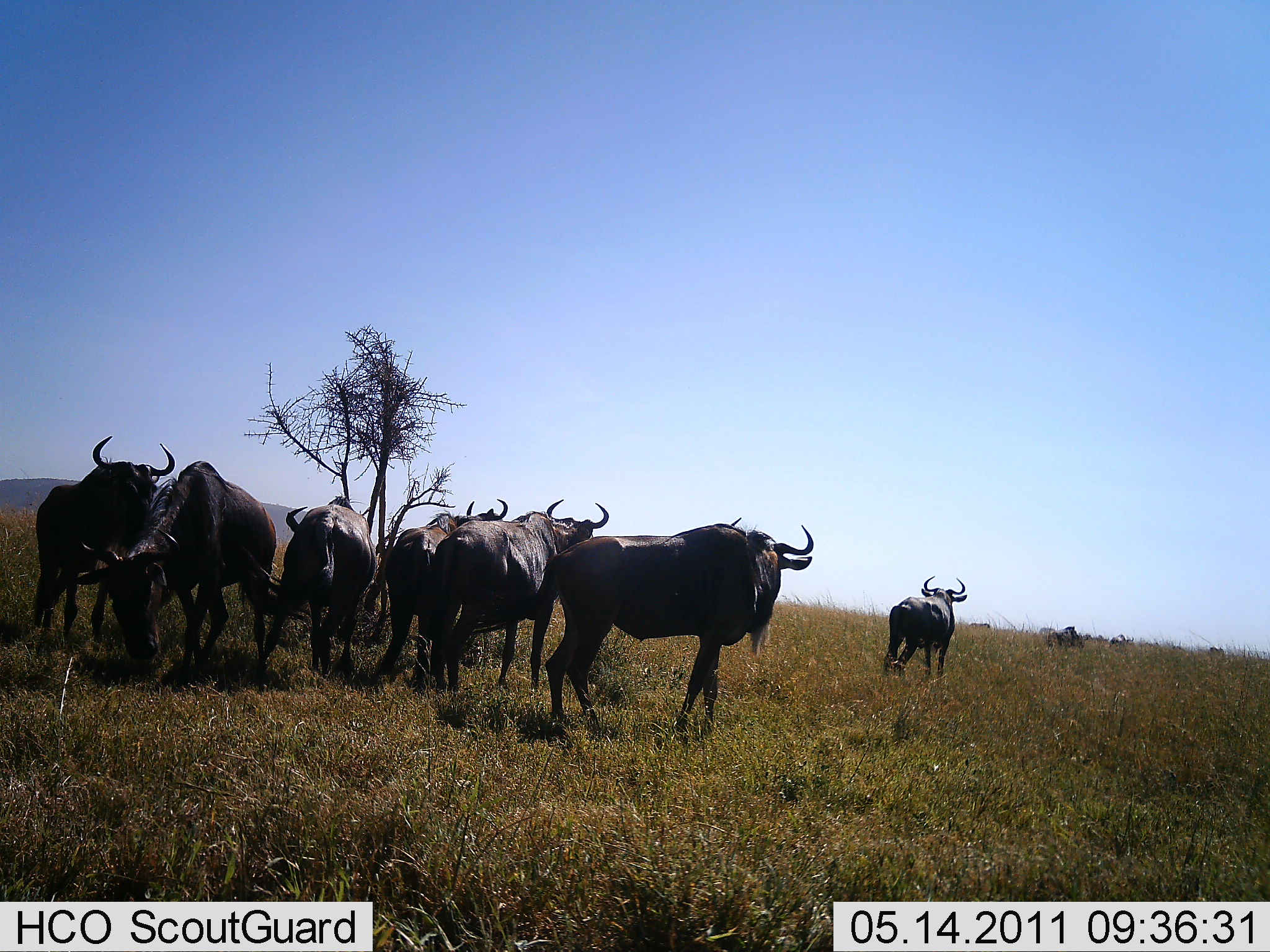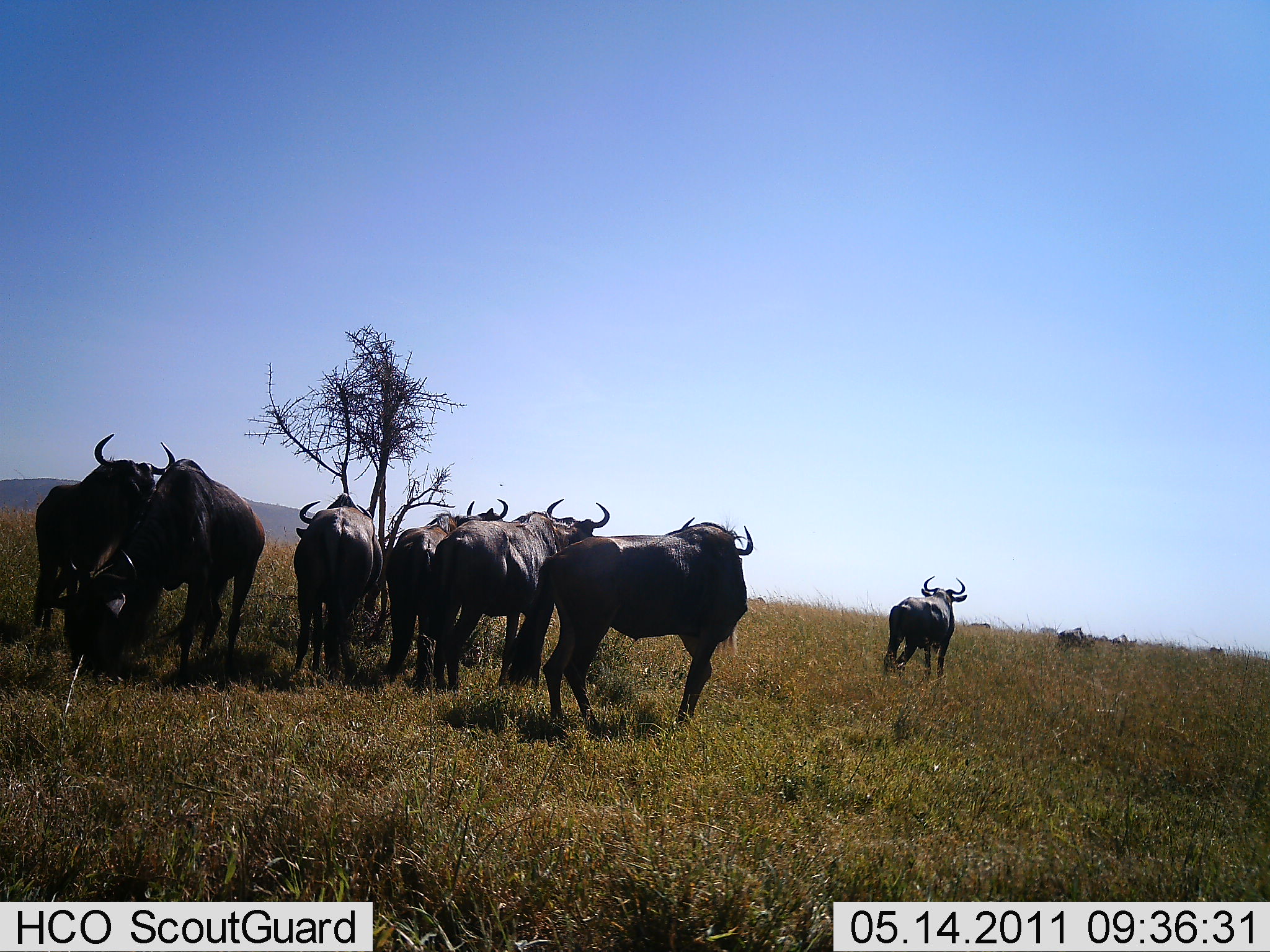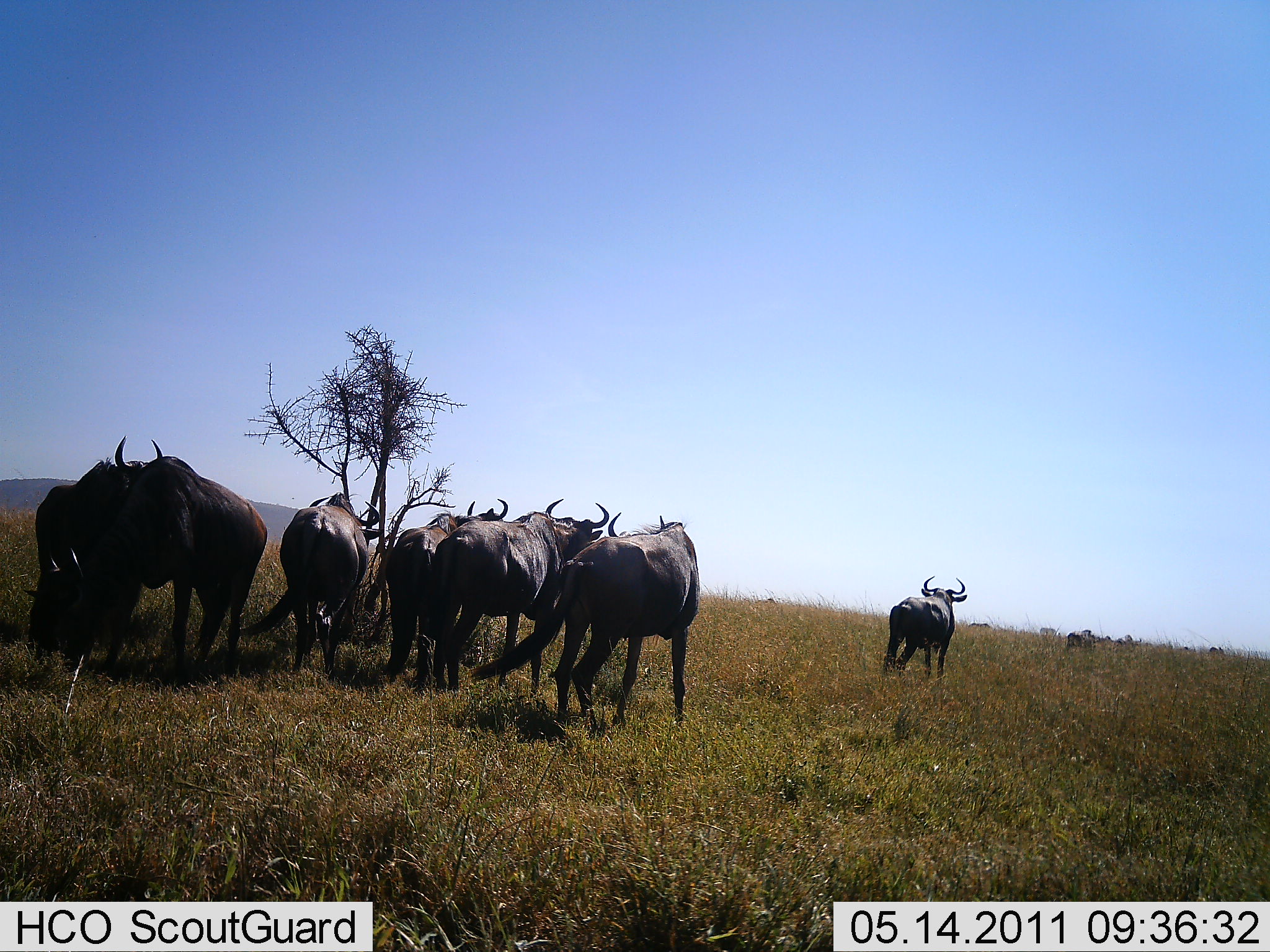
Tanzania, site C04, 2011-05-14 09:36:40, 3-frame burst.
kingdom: Animalia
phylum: Chordata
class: Mammalia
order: Artiodactyla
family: Bovidae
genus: Connochaetes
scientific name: Connochaetes taurinus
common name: blue wildebeest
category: wildebeest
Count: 8.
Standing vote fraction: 67%.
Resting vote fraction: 0%.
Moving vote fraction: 42%.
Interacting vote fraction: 8%.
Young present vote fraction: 0%.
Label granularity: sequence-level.